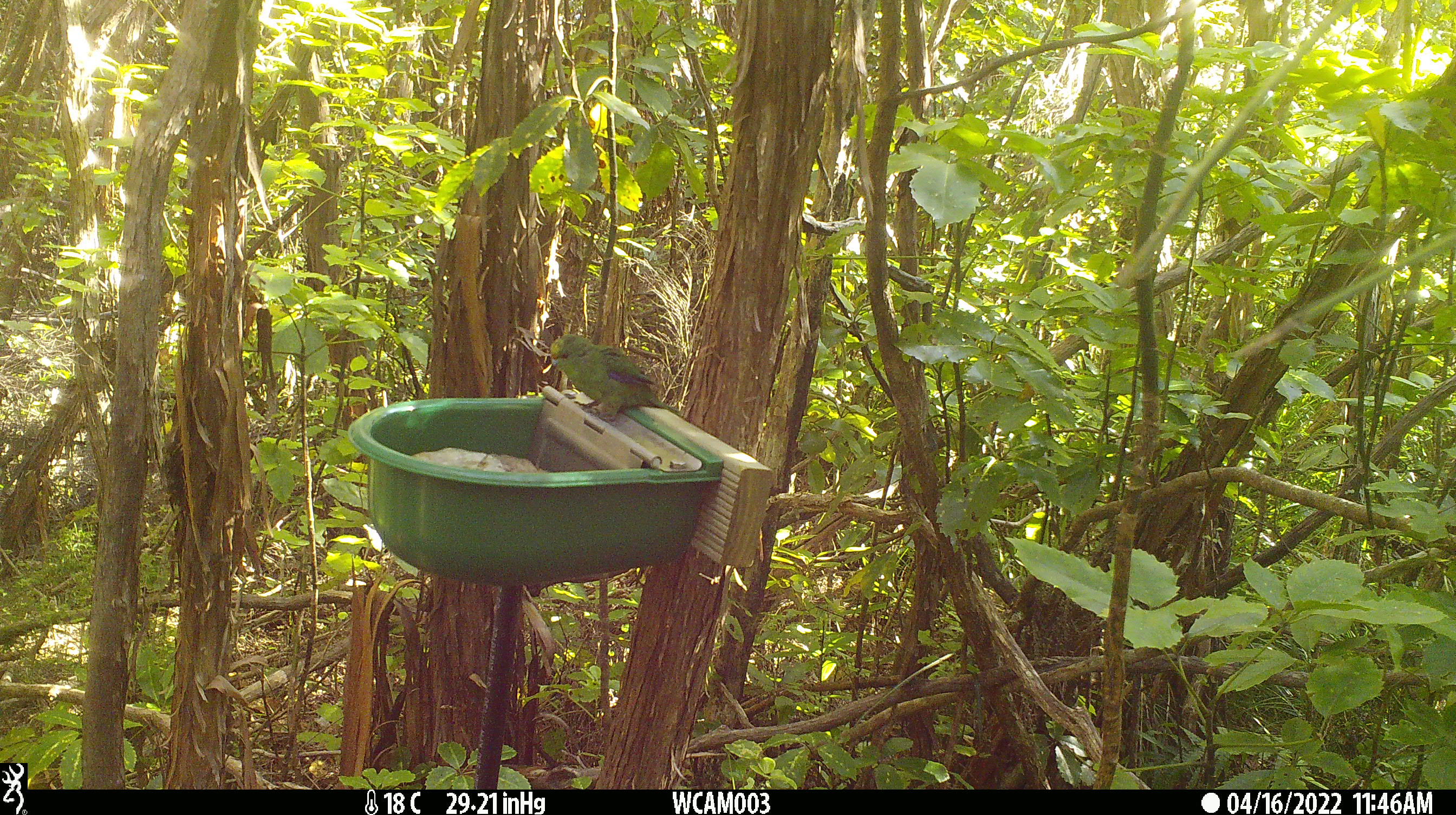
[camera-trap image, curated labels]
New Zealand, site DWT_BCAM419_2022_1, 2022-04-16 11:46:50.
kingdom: Animalia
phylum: Chordata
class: Aves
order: Psittaciformes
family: Psittaculidae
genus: Cyanoramphus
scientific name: Cyanoramphus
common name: parakeet